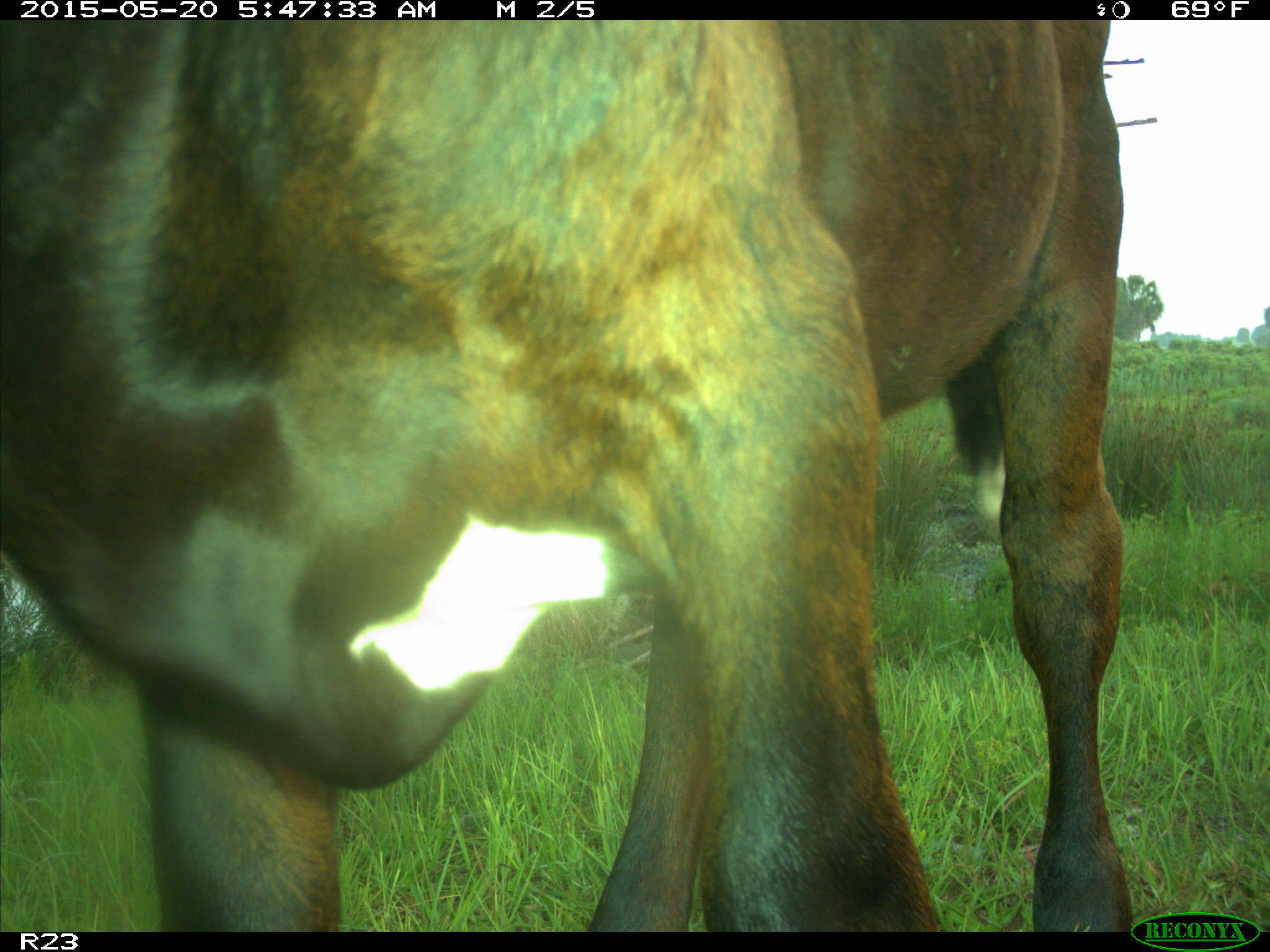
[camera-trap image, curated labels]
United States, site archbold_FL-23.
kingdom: Animalia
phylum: Chordata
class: Mammalia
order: Artiodactyla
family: Bovidae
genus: Bos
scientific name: Bos taurus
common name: domestic cow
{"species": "Bos taurus (domestic cow)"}